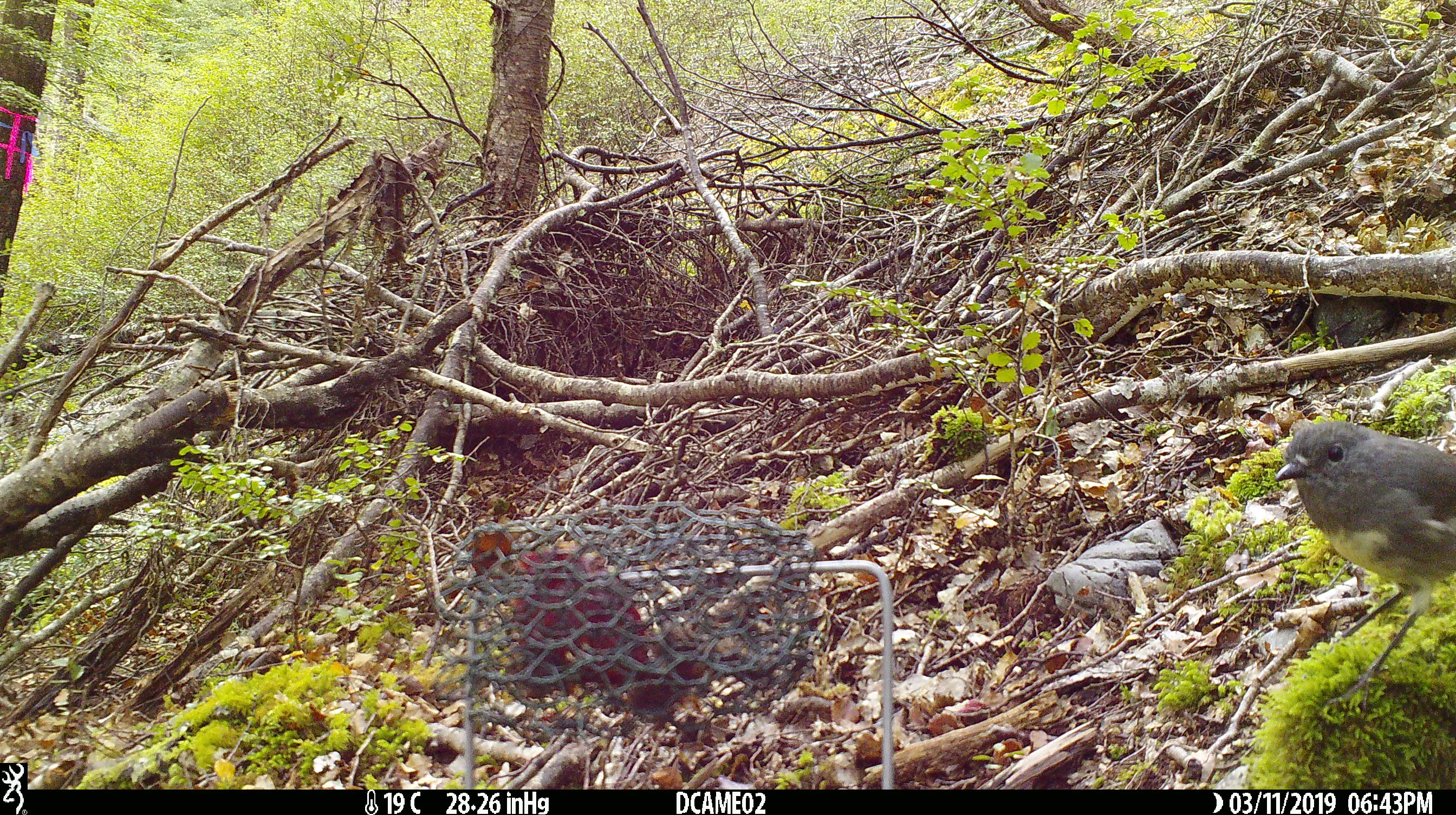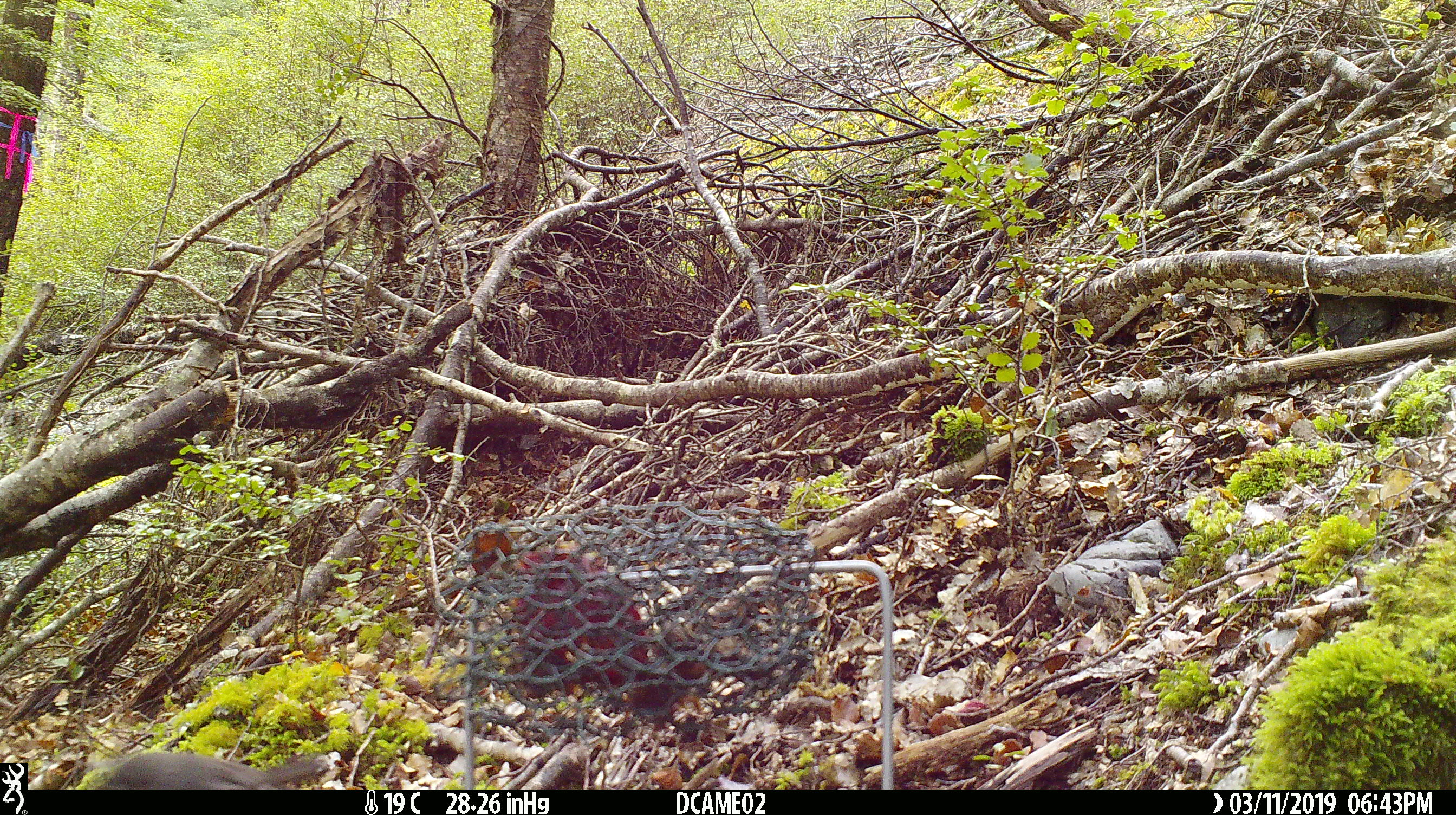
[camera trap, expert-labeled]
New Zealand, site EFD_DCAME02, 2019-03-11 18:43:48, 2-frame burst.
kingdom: Animalia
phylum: Chordata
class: Aves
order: Passeriformes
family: Petroicidae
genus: Petroica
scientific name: Petroica australis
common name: new zealand robin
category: robin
Robin (new zealand robin) (Petroica australis).